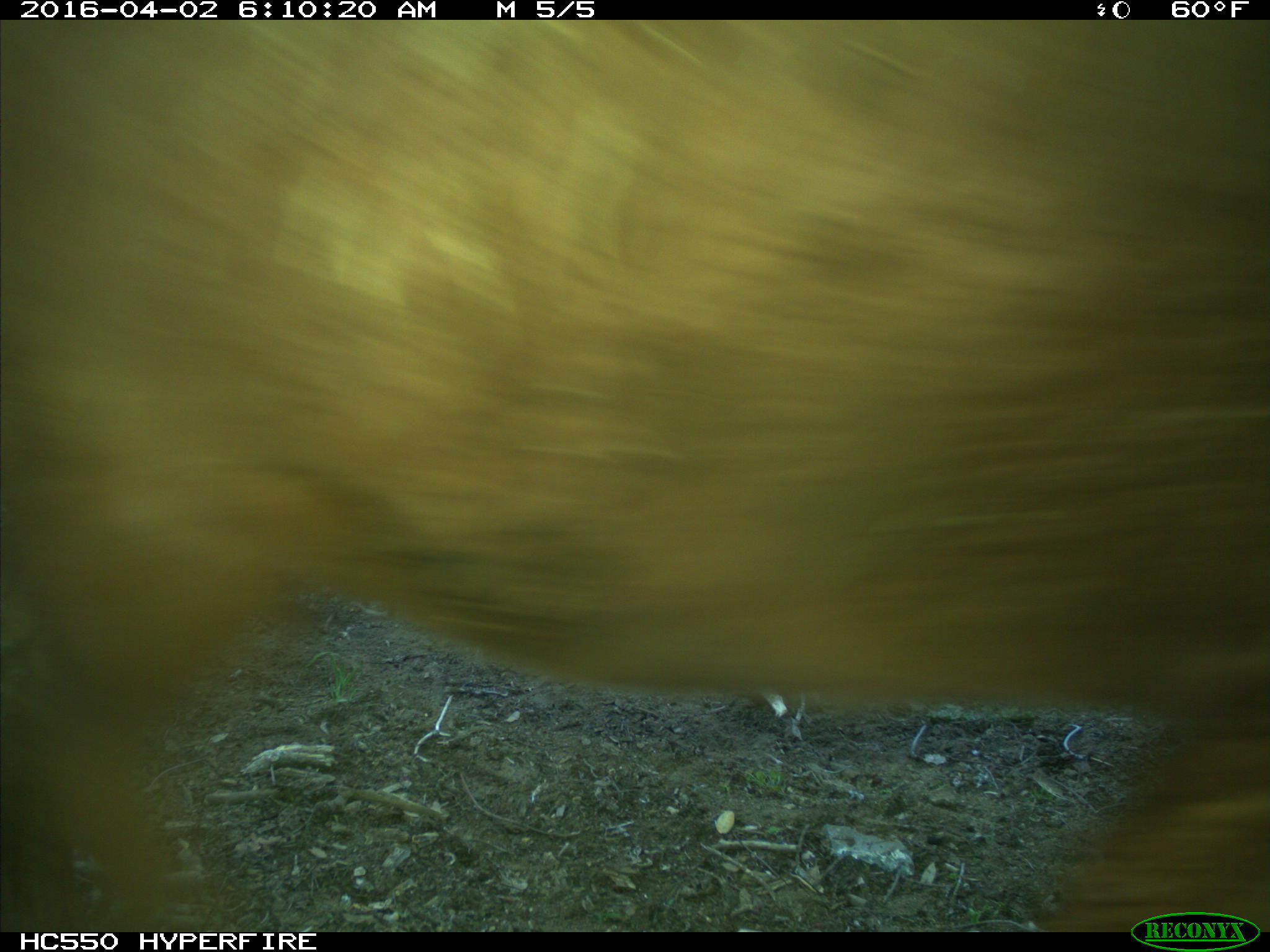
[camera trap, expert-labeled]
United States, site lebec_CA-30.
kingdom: Animalia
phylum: Chordata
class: Mammalia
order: Artiodactyla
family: Bovidae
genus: Bos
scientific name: Bos taurus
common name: domestic cow